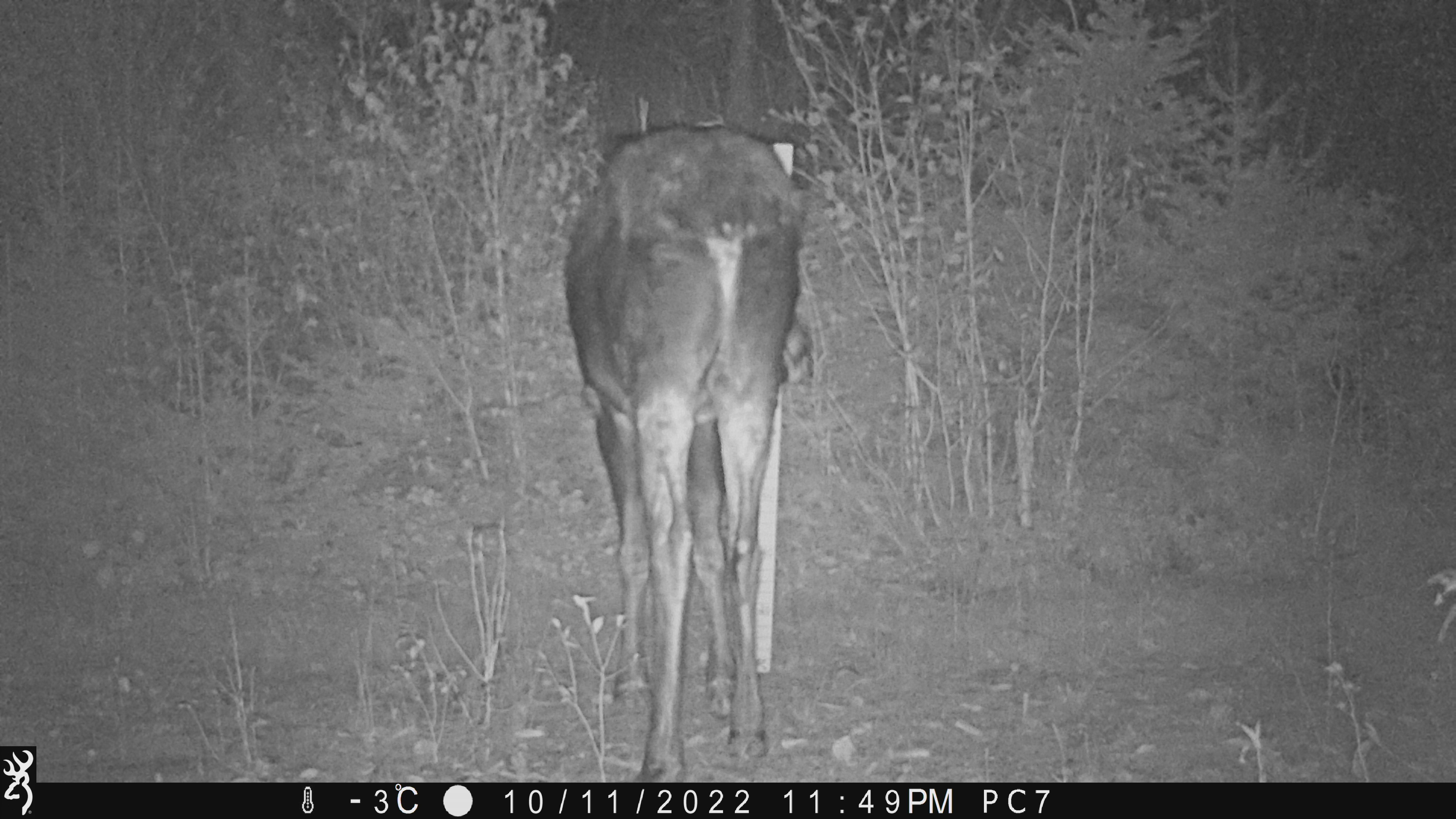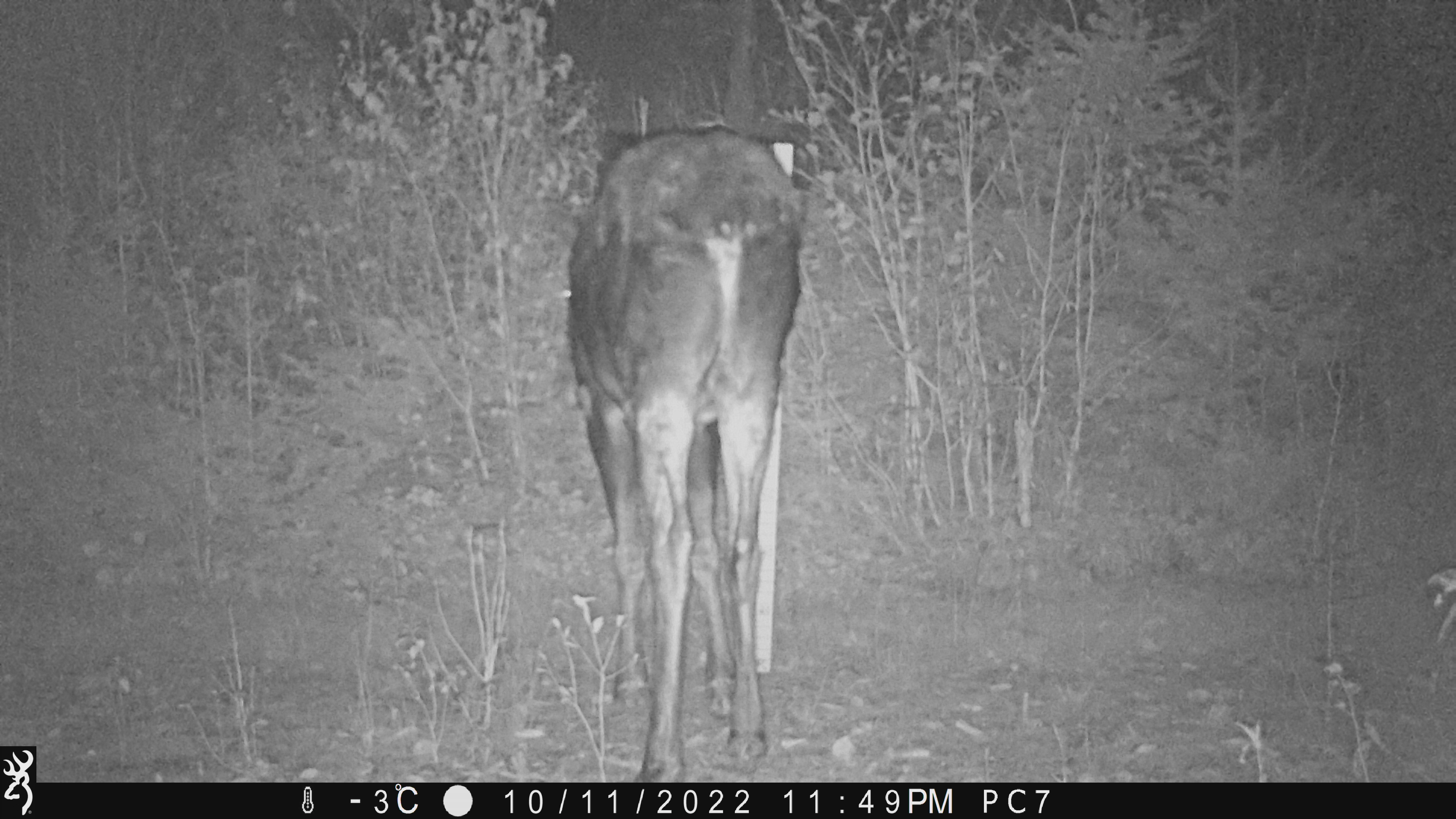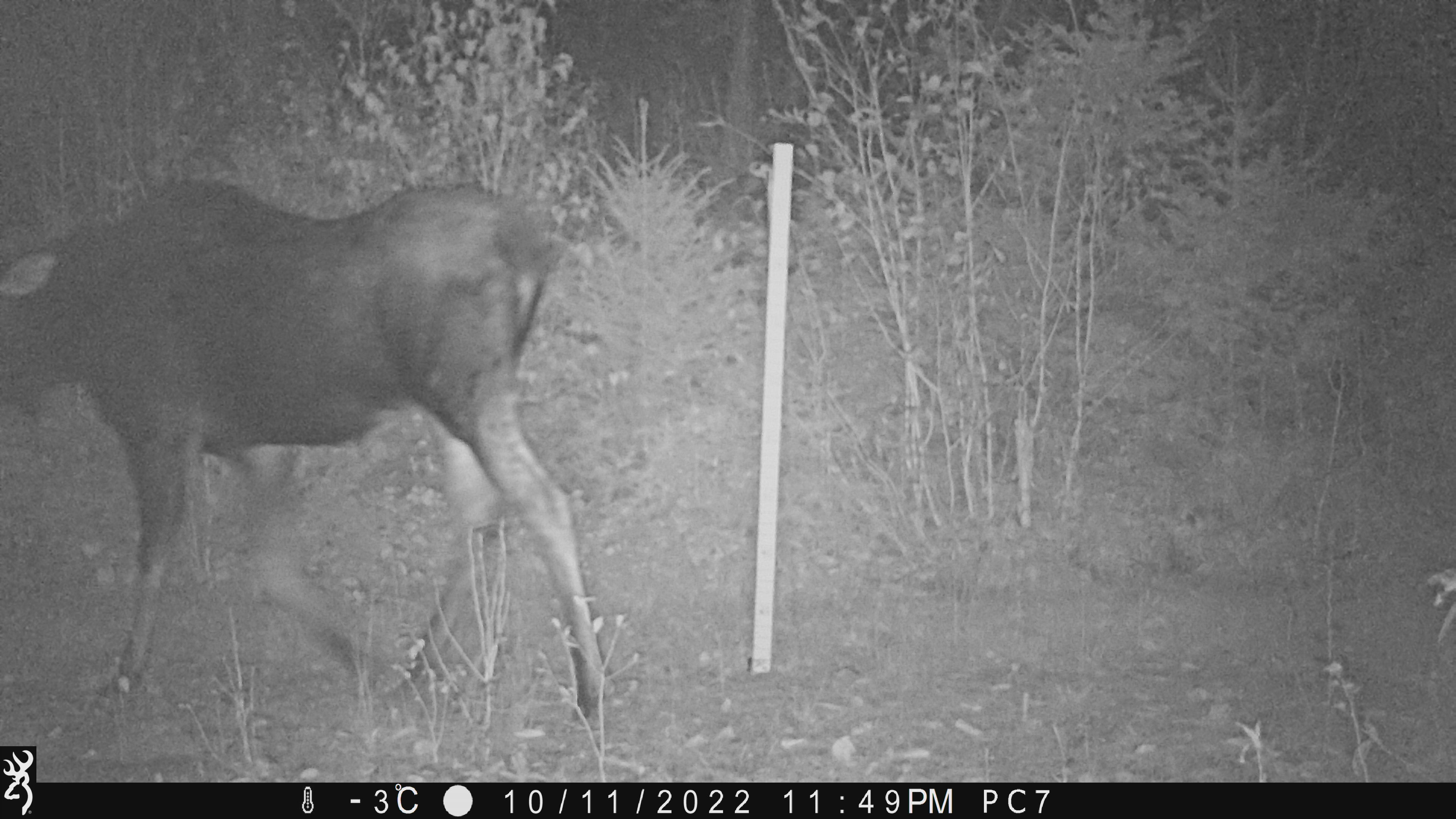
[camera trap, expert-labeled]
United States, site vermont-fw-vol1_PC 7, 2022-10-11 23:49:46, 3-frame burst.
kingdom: Animalia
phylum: Chordata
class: Mammalia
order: Artiodactyla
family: Cervidae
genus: Alces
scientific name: Alces alces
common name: moose